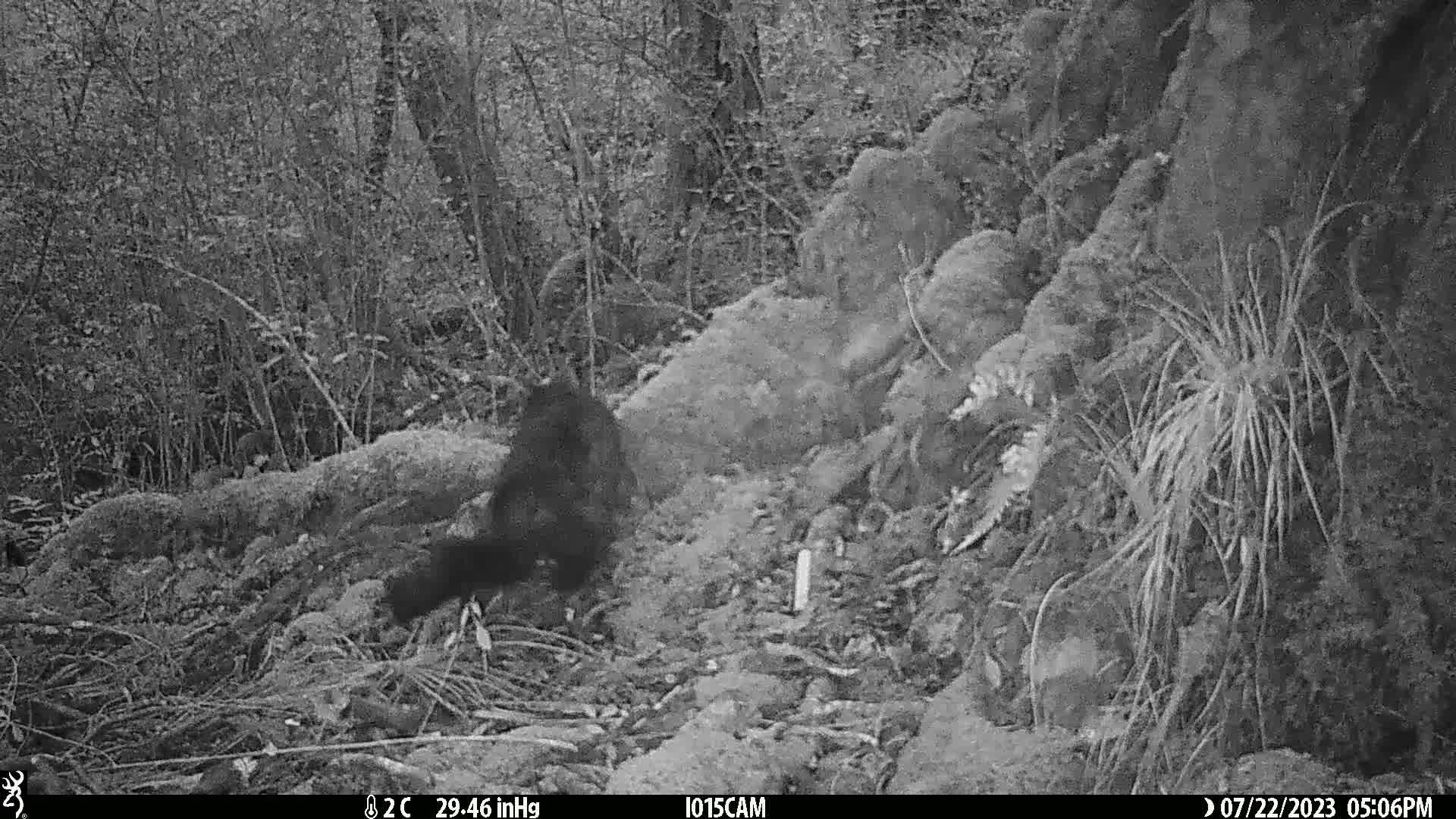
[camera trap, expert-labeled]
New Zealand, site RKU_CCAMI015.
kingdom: Animalia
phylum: Chordata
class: Mammalia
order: Diprotodontia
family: Phalangeridae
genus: Trichosurus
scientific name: Trichosurus vulpecula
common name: common brushtail possum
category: possum